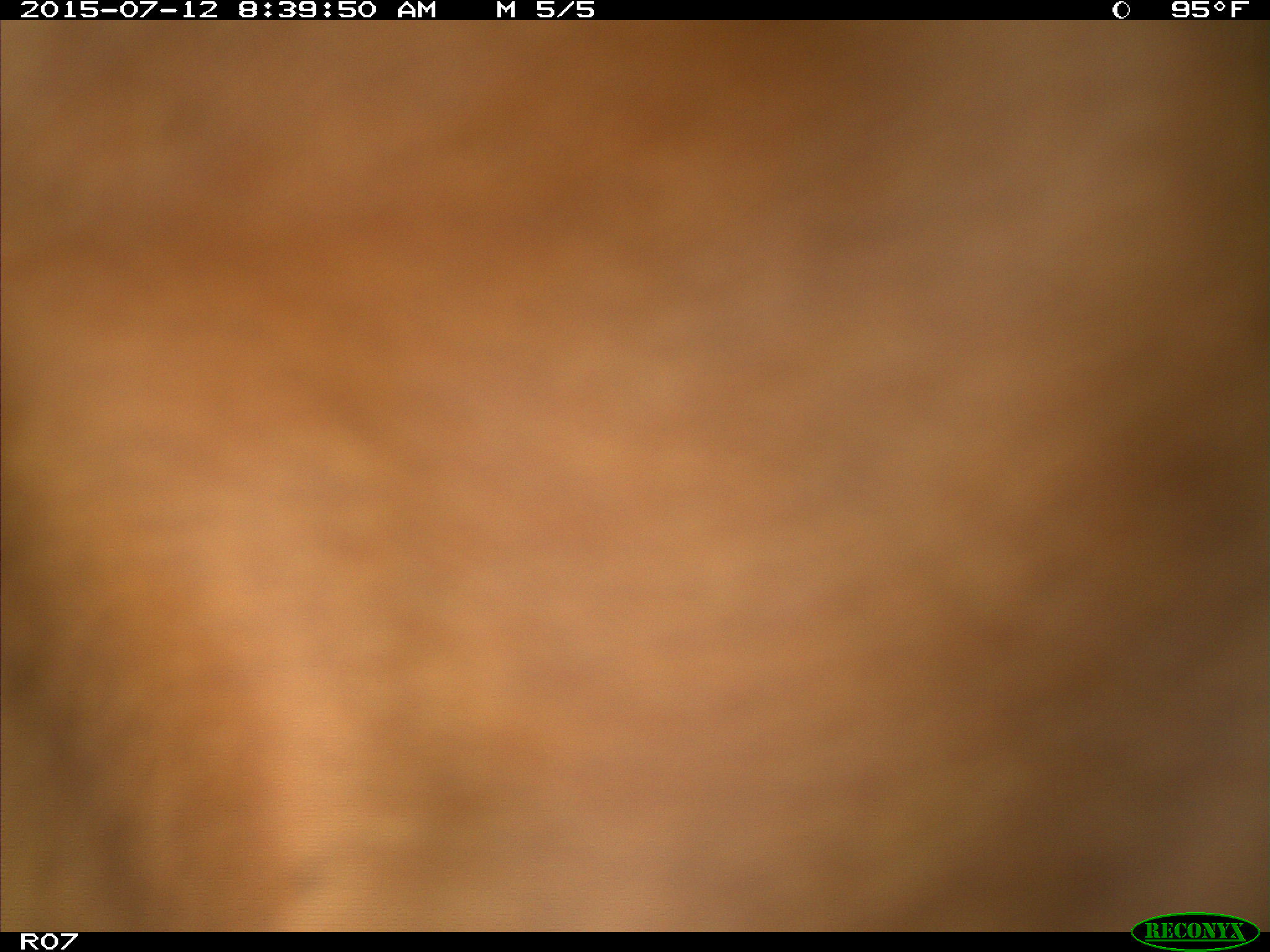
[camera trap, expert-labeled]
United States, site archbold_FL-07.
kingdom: Animalia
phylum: Chordata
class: Mammalia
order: Artiodactyla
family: Bovidae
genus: Bos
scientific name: Bos taurus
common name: domestic cow